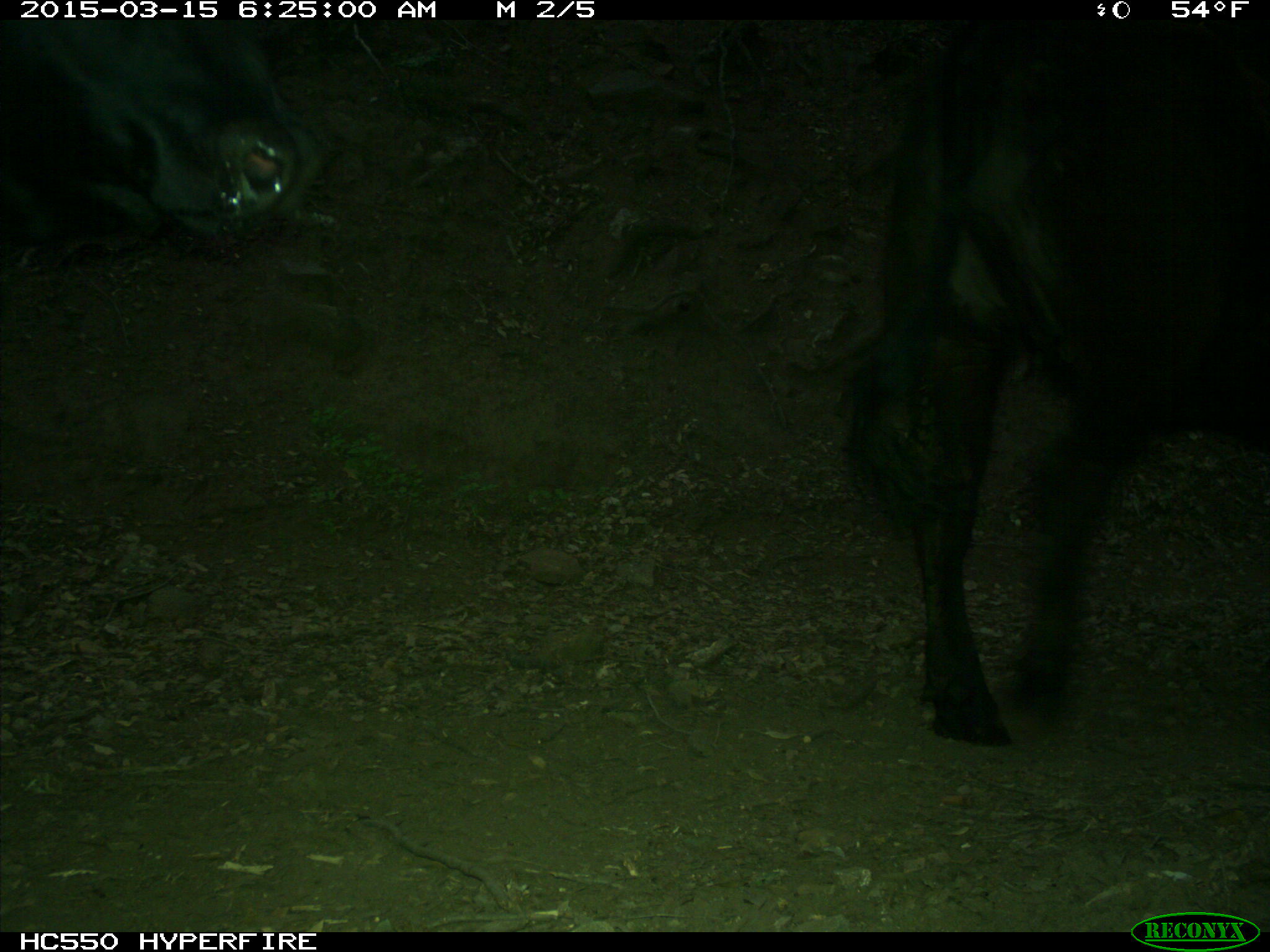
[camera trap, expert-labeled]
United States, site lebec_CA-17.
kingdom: Animalia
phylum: Chordata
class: Mammalia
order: Artiodactyla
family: Bovidae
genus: Bos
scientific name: Bos taurus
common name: domestic cow